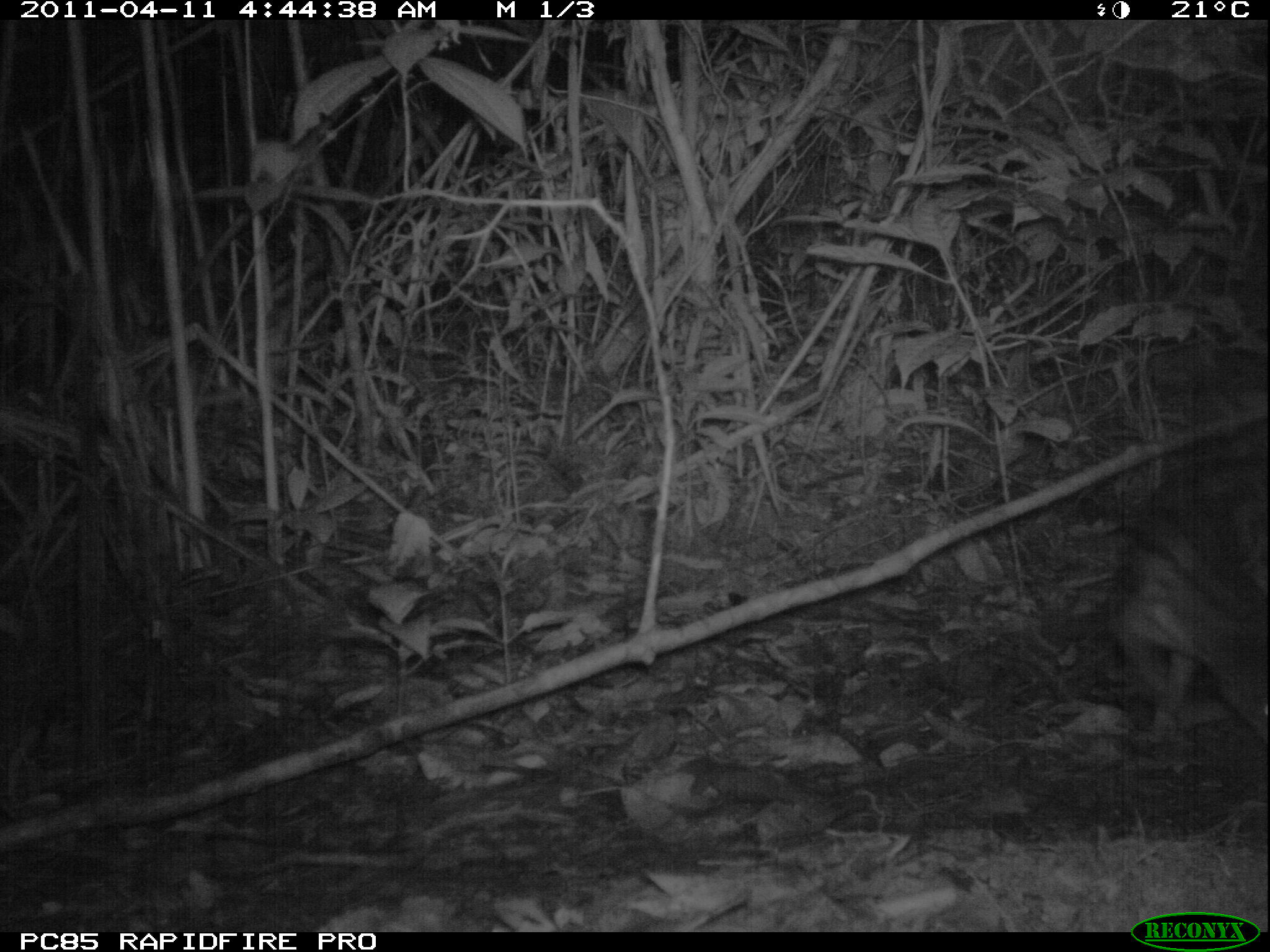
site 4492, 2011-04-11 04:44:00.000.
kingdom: Animalia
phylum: Chordata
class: Mammalia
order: Carnivora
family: Eupleridae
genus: Fossa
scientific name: Fossa fossana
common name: fanaloka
Fossa fossana (fanaloka), count 1.